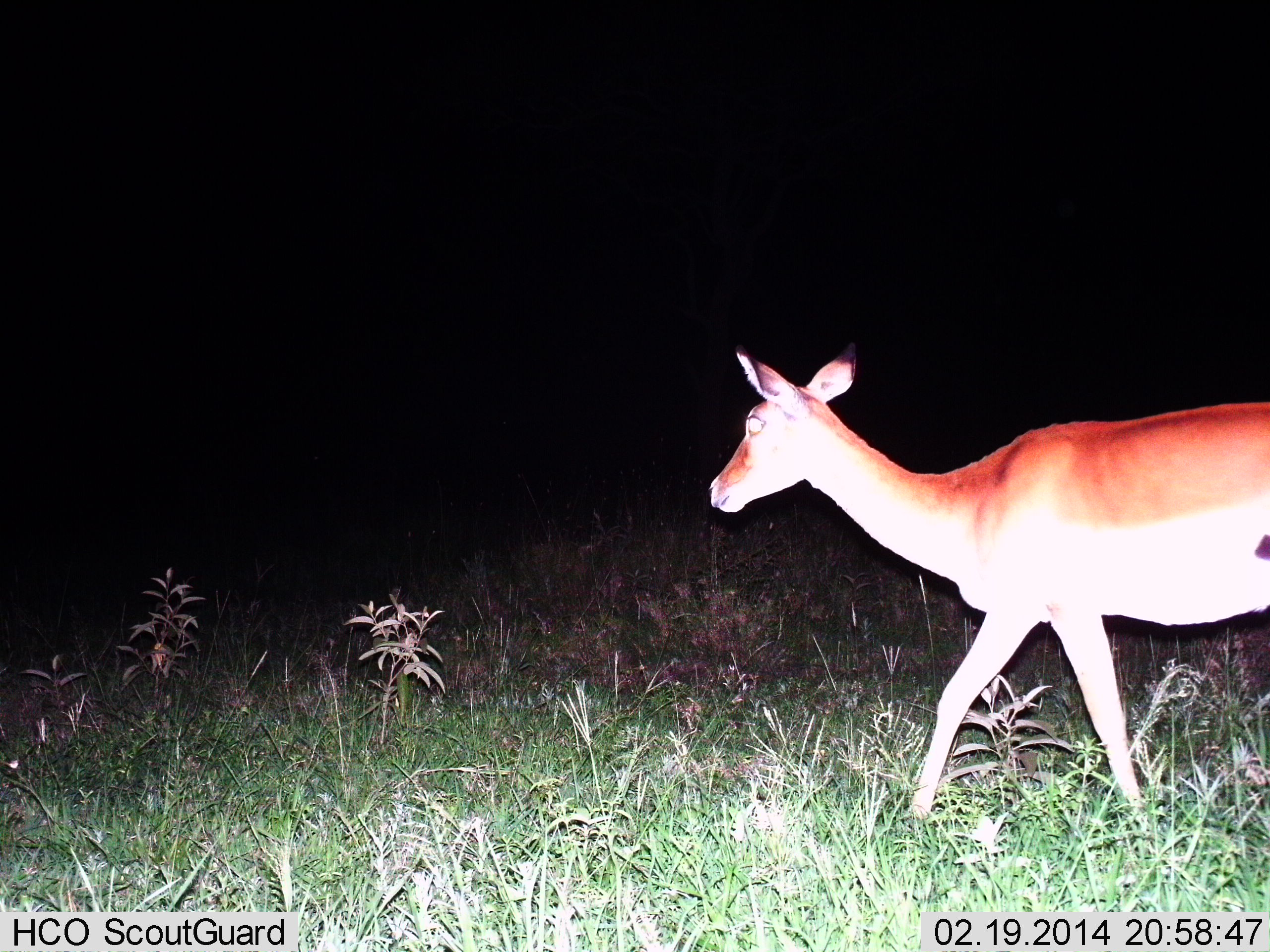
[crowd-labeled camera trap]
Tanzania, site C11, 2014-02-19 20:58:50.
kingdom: Animalia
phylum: Chordata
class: Mammalia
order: Artiodactyla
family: Bovidae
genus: Aepyceros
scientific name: Aepyceros melampus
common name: impala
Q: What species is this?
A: Impala (Aepyceros melampus).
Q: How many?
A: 1.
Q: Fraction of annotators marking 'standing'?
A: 0%.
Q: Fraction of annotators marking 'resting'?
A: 0%.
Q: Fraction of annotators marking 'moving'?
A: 100%.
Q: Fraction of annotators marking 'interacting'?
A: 0%.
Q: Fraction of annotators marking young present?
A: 0%.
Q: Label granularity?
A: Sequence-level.